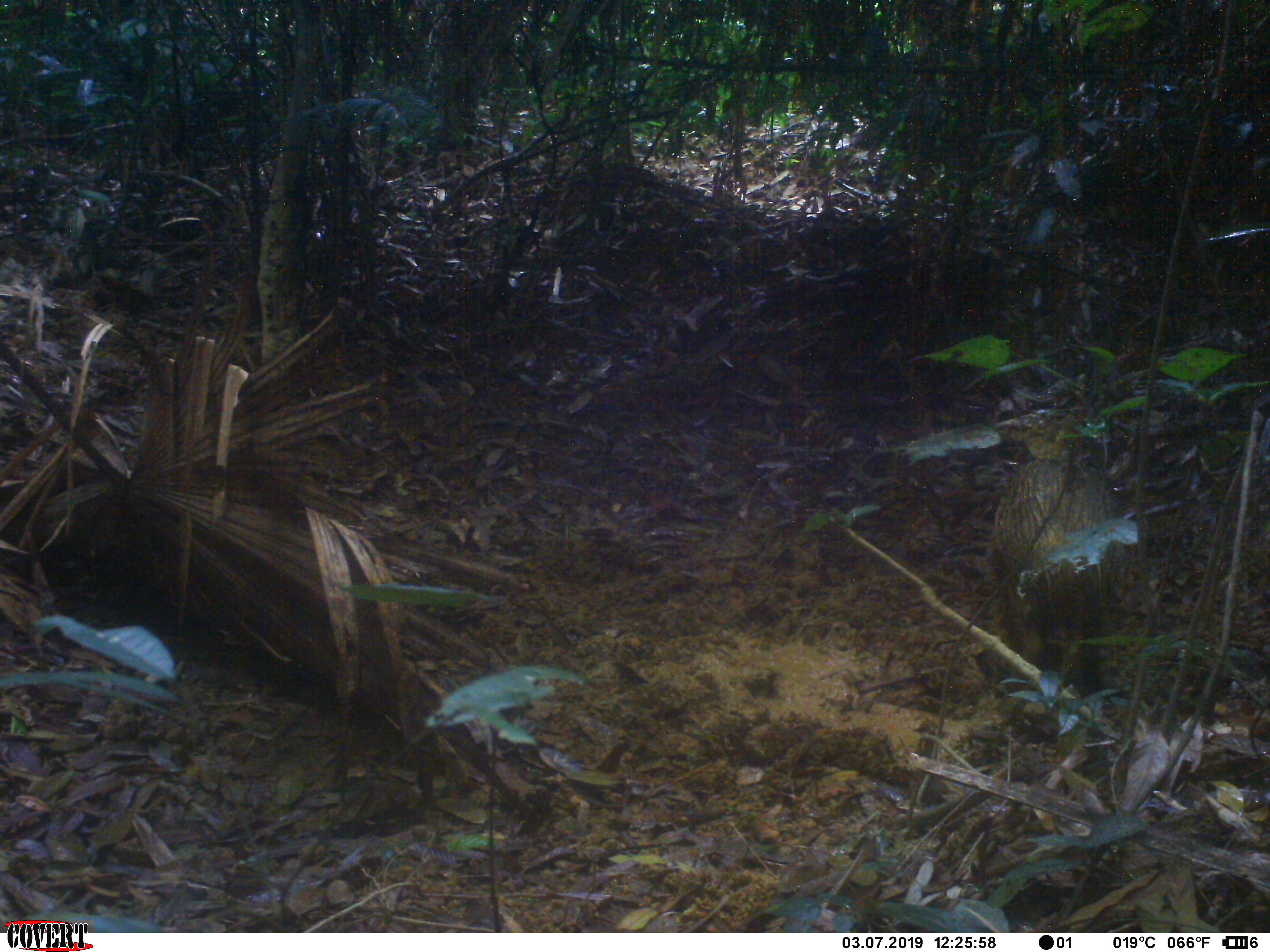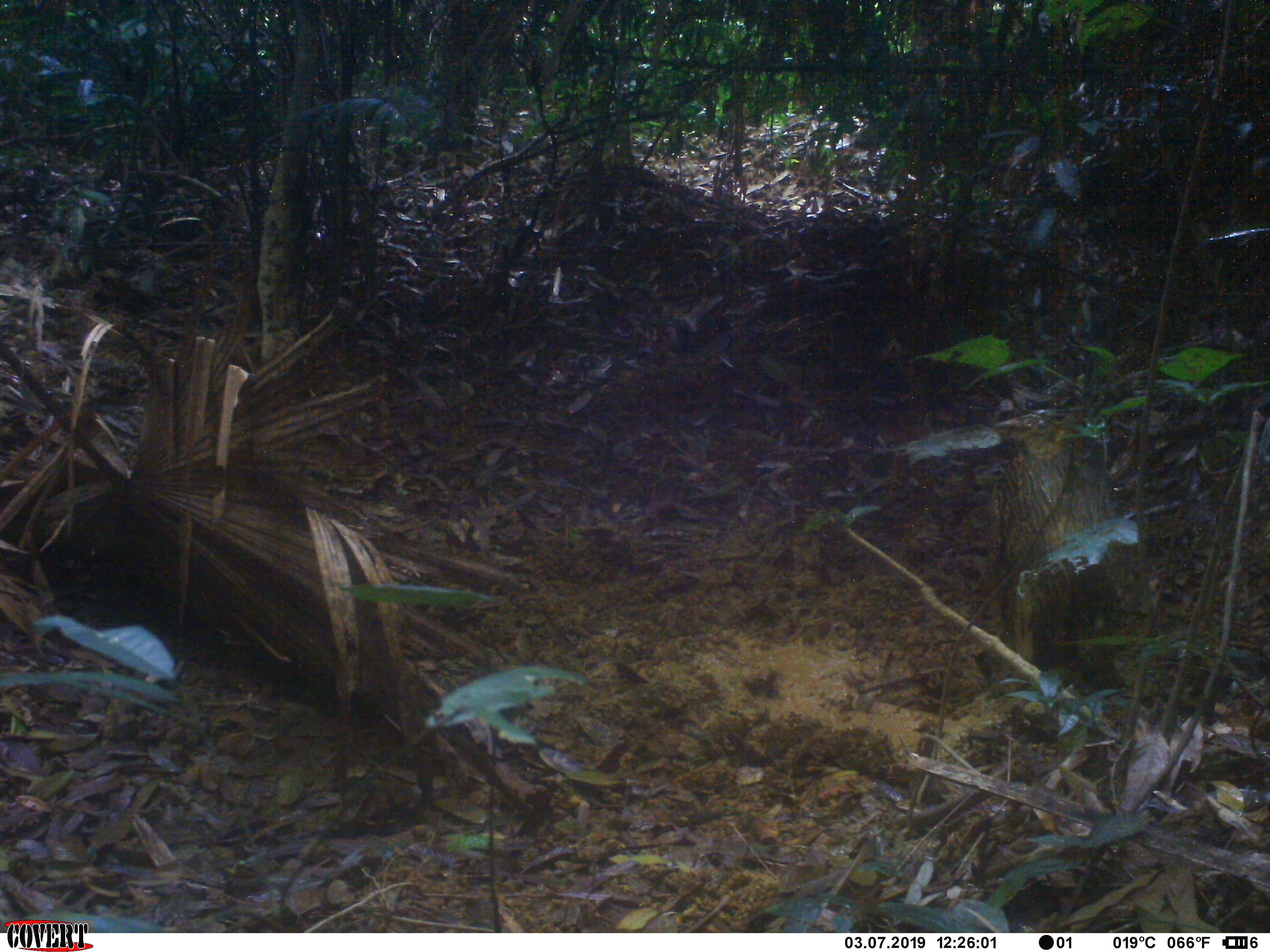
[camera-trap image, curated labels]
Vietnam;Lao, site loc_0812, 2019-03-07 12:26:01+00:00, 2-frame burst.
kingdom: Animalia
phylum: Chordata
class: Mammalia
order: Artiodactyla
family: Suidae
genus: Sus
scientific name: Sus scrofa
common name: eurasian wild pig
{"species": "eurasian wild pig (Sus scrofa)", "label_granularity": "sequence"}